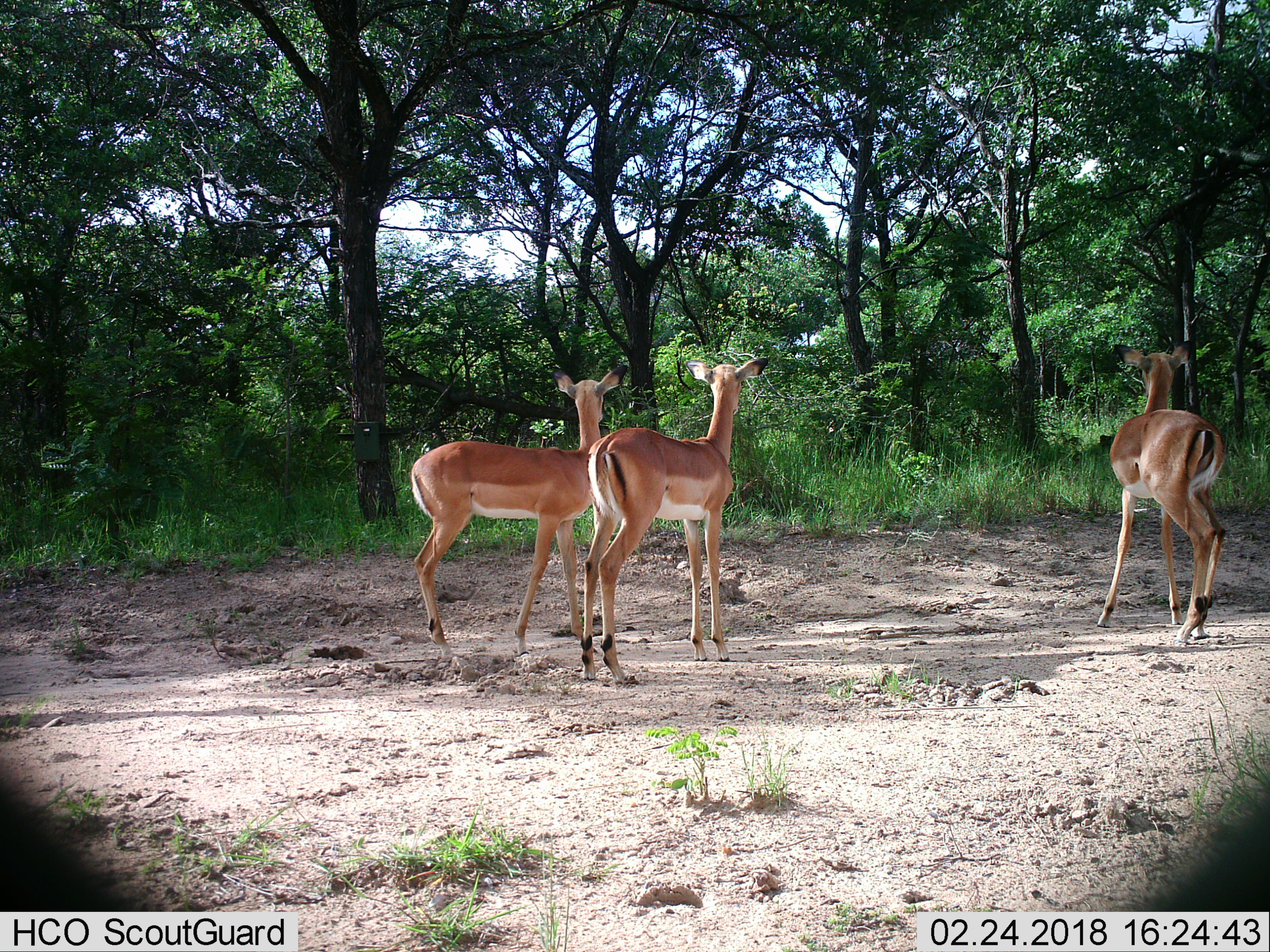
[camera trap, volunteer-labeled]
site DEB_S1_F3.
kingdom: Animalia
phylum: Chordata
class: Mammalia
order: Artiodactyla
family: Bovidae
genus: Aepyceros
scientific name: Aepyceros melampus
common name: impala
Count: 3.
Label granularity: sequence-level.